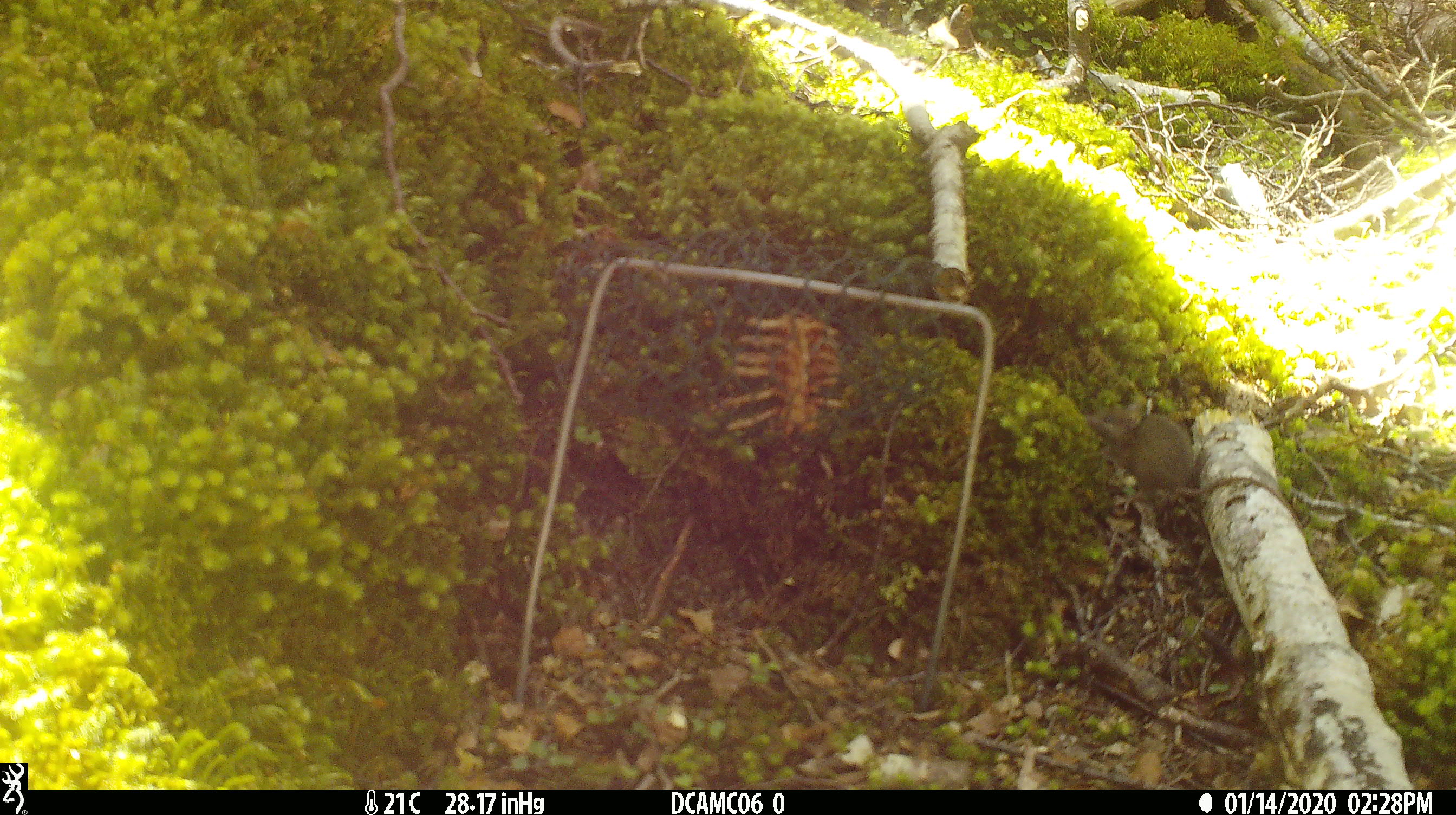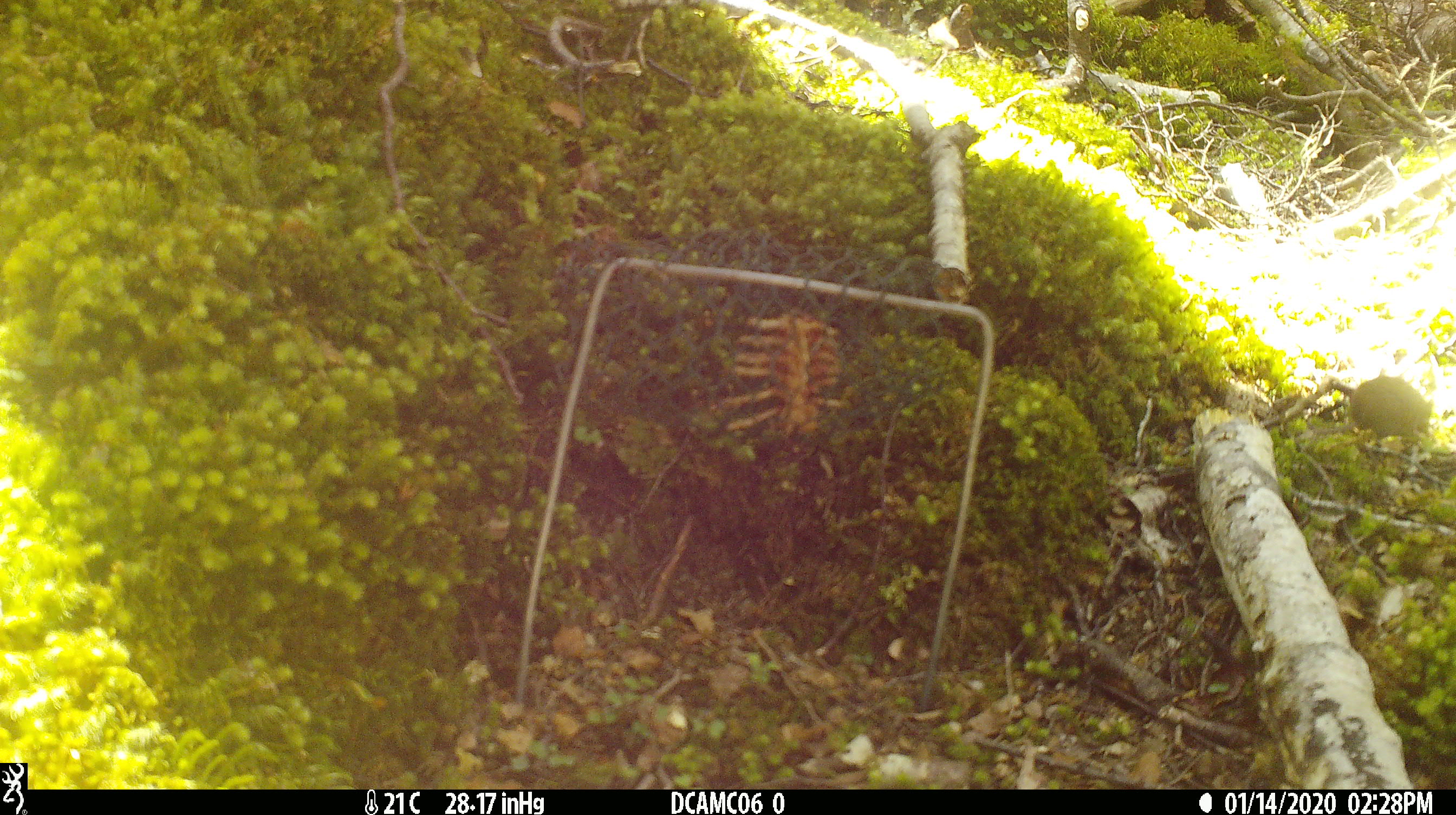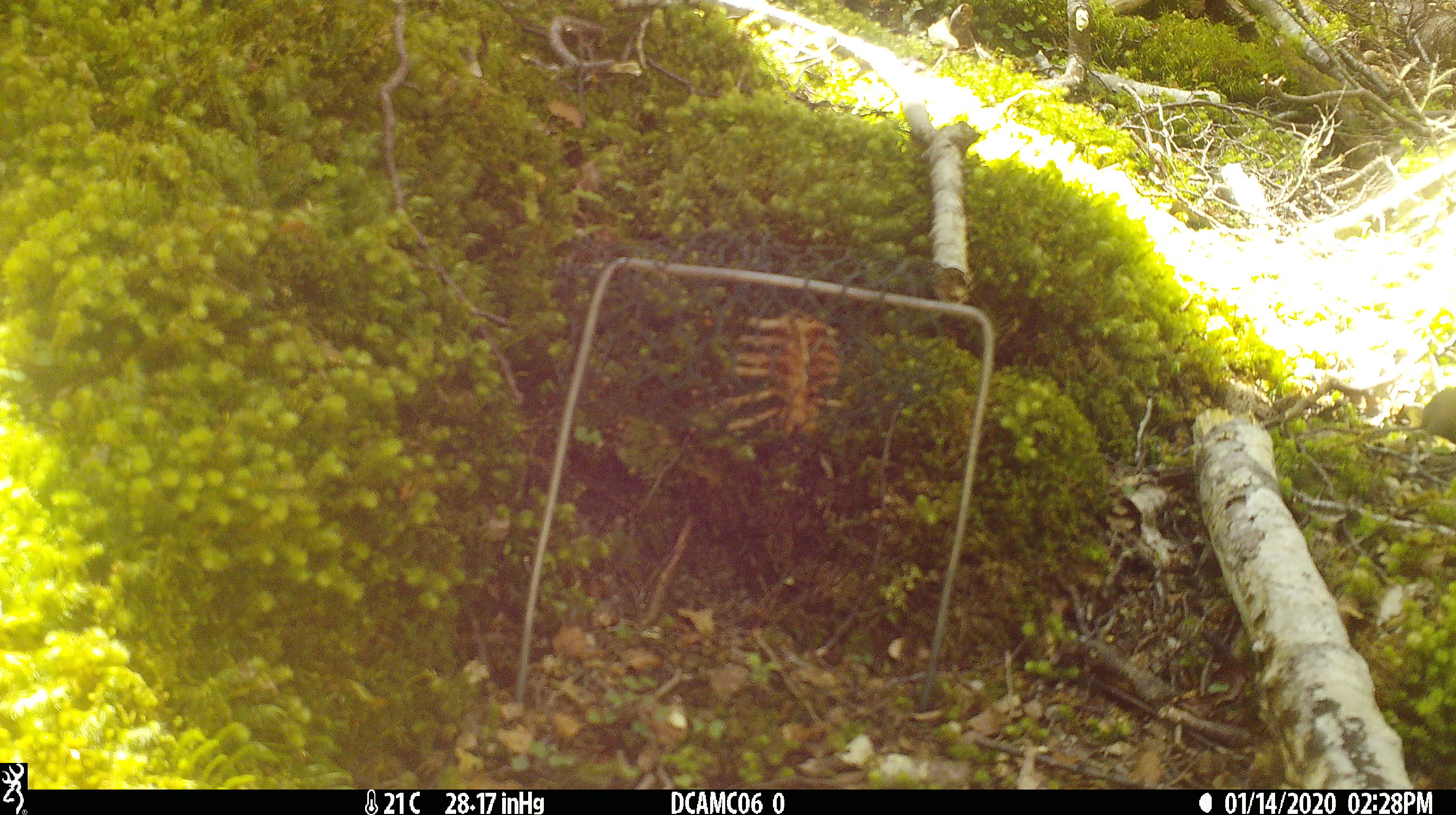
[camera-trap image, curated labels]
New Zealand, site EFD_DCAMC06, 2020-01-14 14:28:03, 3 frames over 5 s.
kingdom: Animalia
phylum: Chordata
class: Mammalia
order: Rodentia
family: Muridae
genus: Mus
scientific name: Mus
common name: mouse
Mouse (Mus).